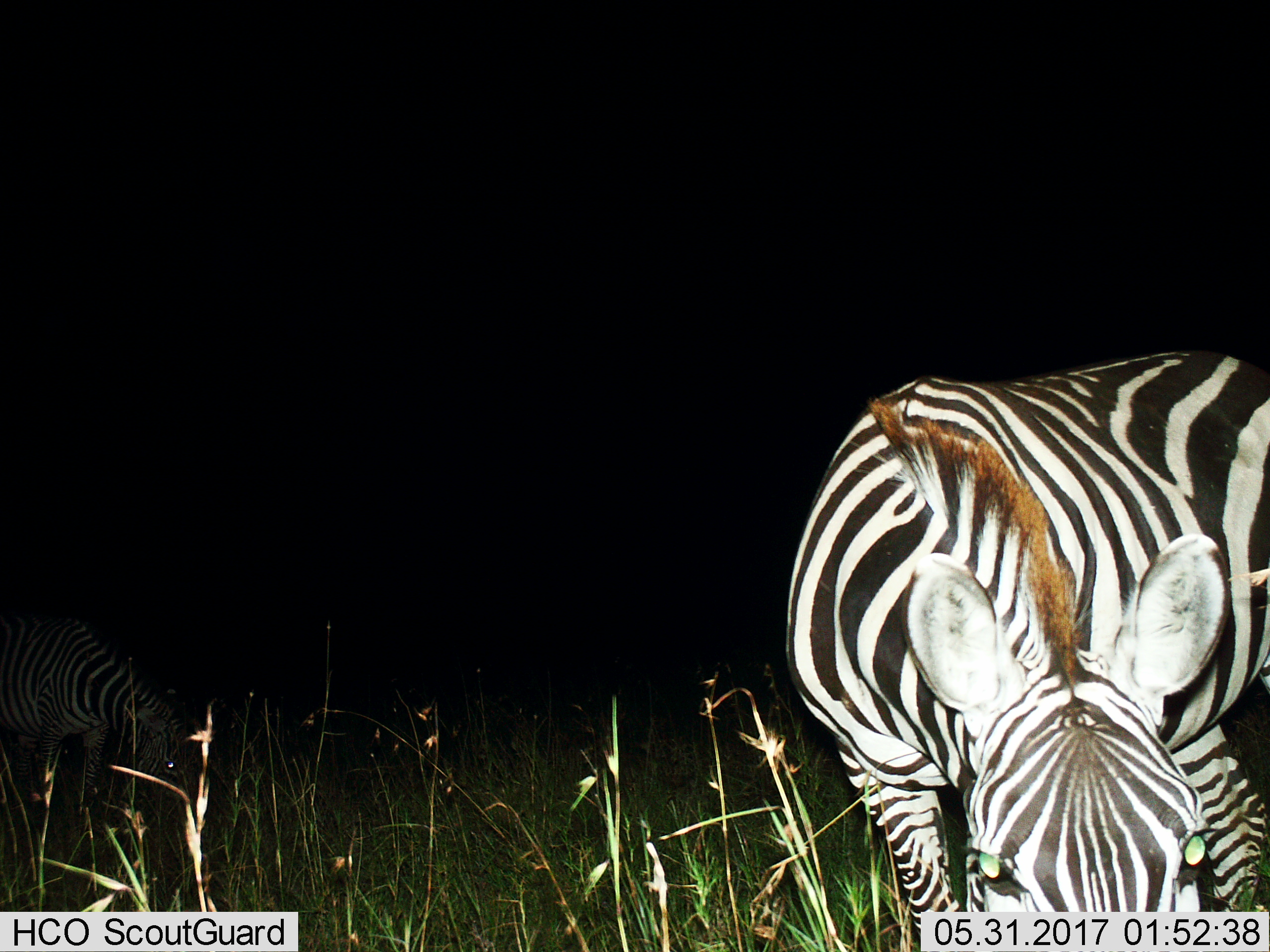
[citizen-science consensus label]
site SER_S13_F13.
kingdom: Animalia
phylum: Chordata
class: Mammalia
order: Perissodactyla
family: Equidae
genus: Equus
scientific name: Equus quagga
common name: plains zebra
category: zebraplains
Zebraplains (plains zebra) (Equus quagga), count 2. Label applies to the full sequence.